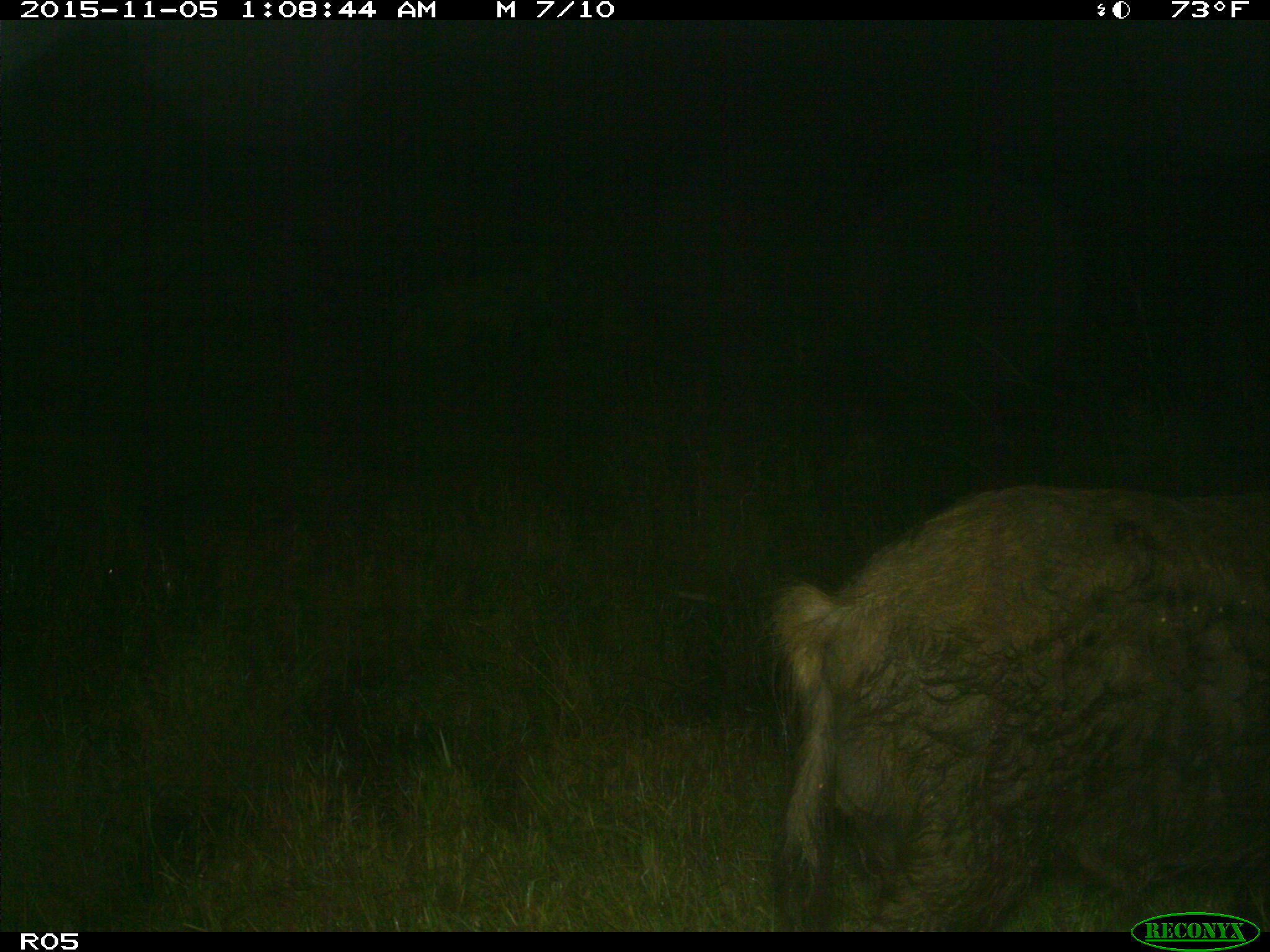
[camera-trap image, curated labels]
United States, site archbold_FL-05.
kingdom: Animalia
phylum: Chordata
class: Mammalia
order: Artiodactyla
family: Suidae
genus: Sus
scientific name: Sus scrofa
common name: wild boar